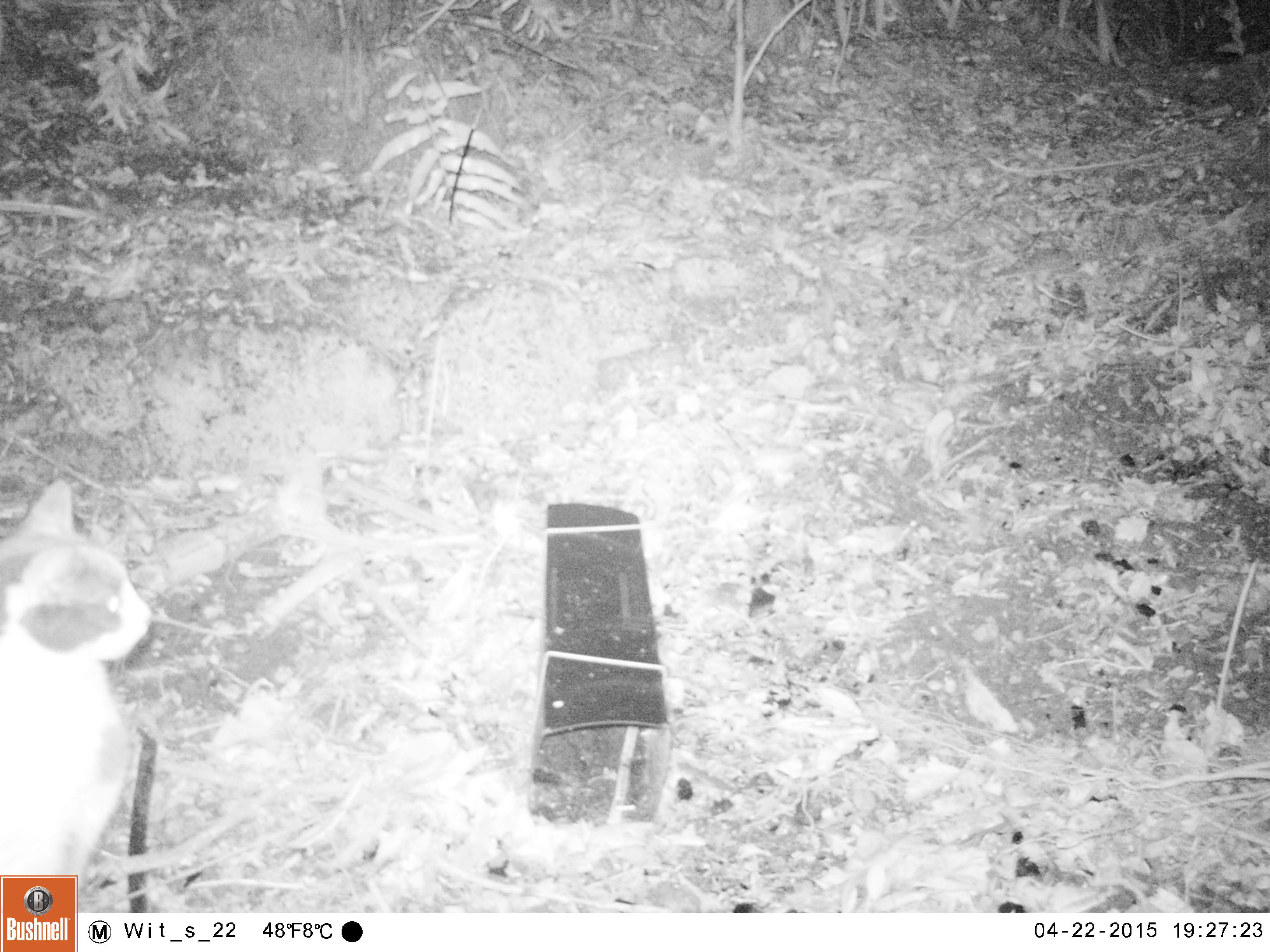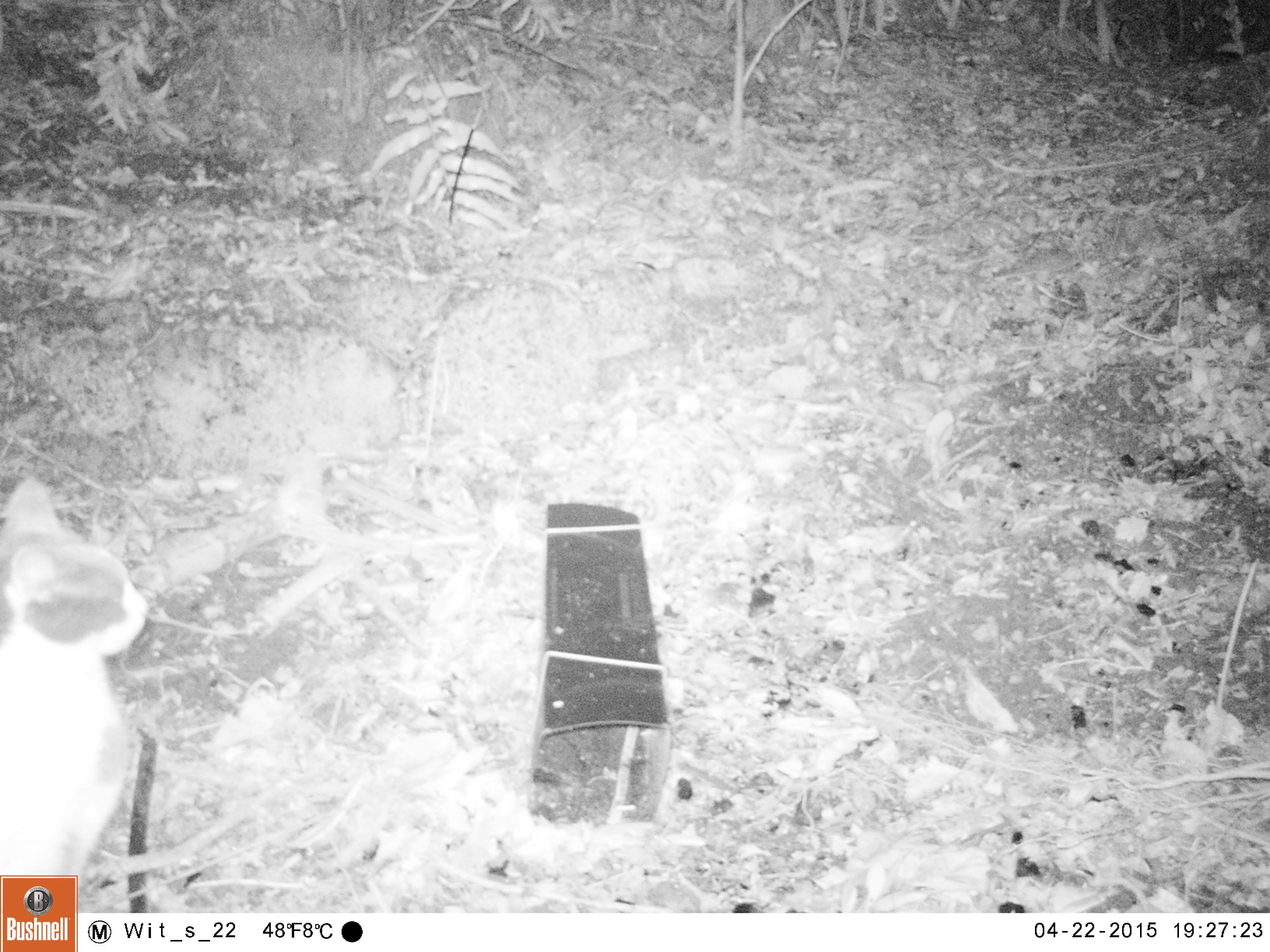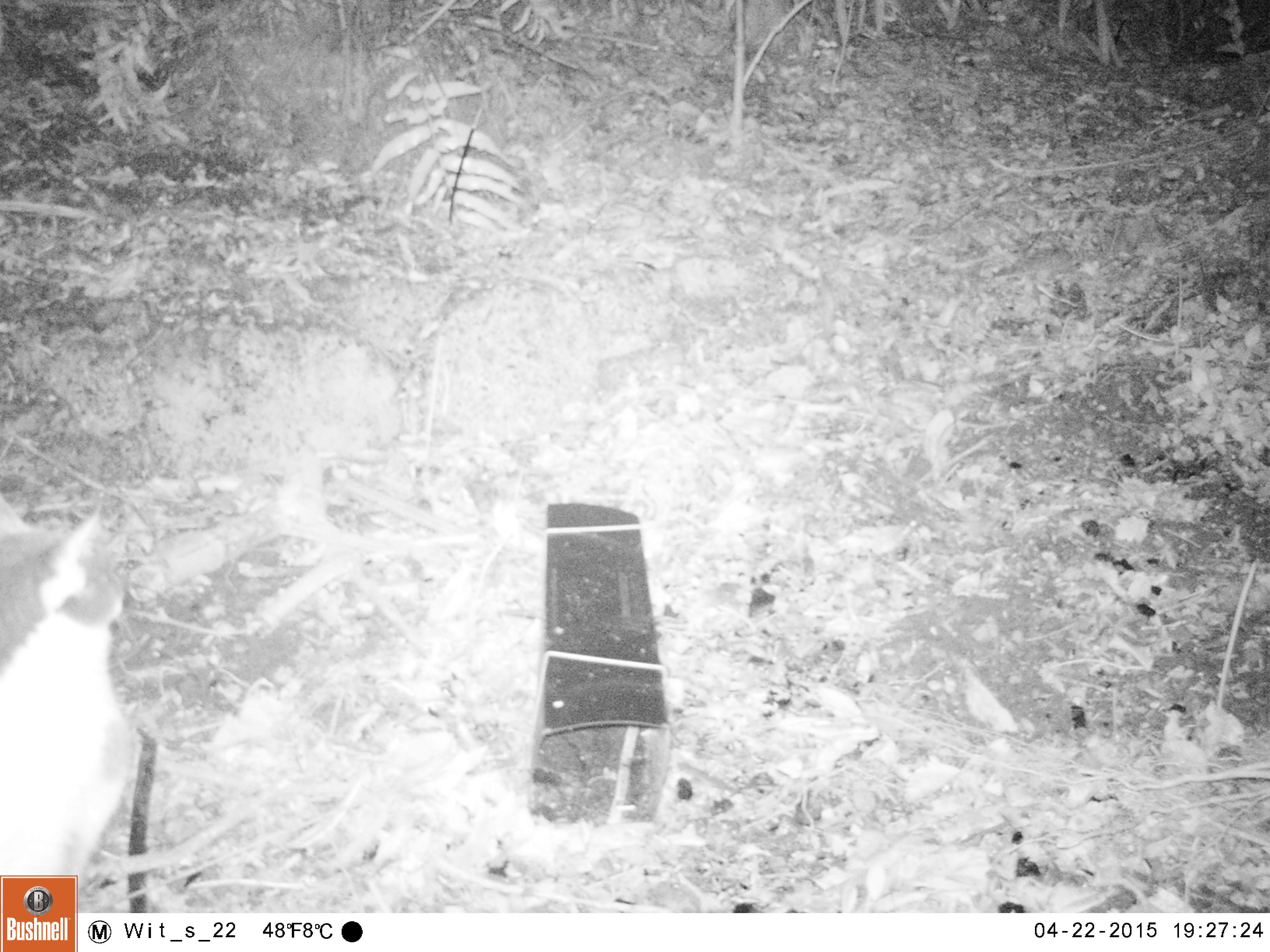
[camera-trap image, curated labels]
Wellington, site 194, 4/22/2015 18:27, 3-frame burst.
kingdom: Animalia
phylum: Chordata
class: Mammalia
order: Carnivora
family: Felidae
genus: Felis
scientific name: Felis catus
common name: cat